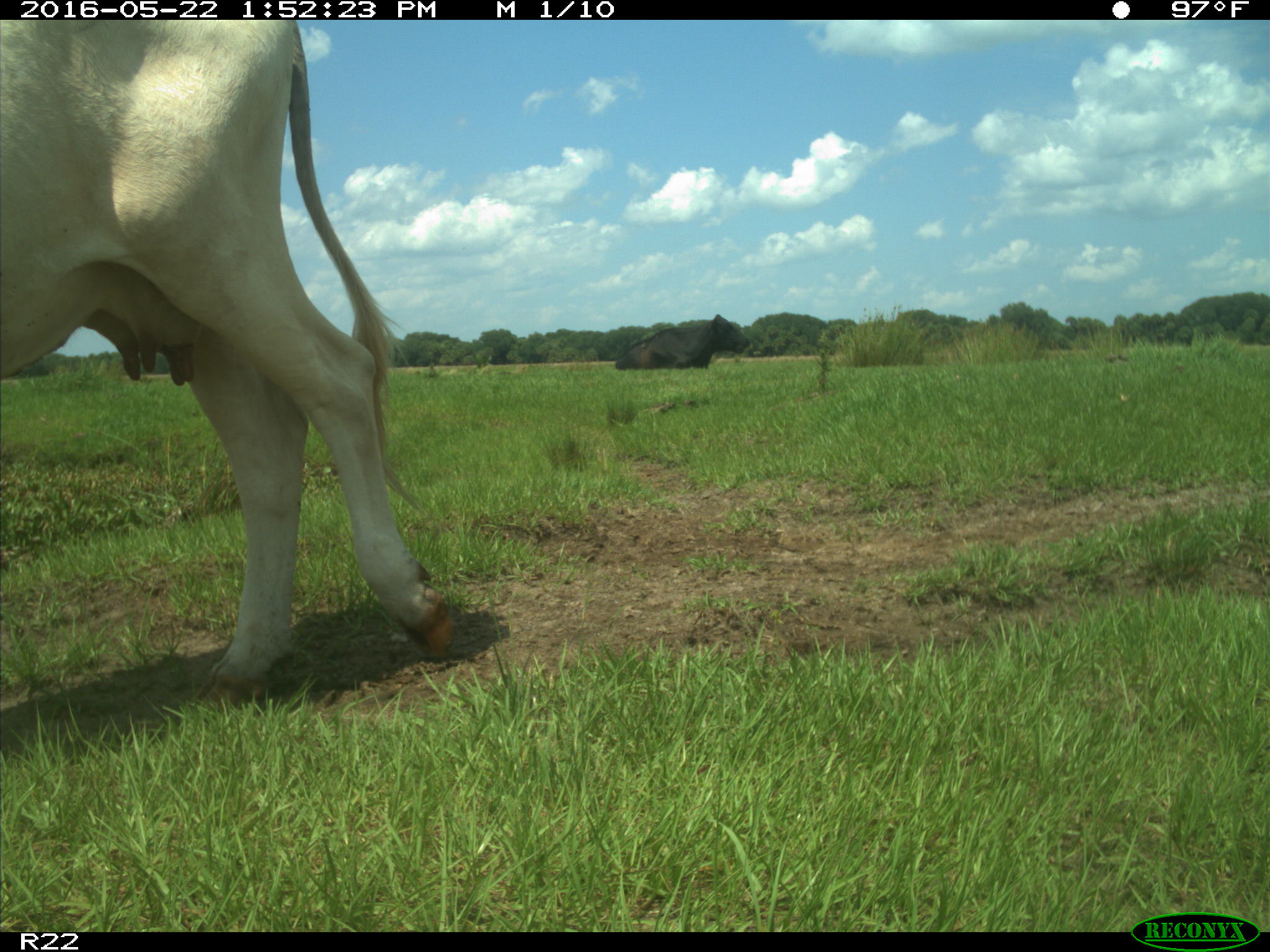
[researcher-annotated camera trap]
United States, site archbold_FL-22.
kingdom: Animalia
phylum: Chordata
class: Mammalia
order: Artiodactyla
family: Bovidae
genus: Bos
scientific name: Bos taurus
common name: domestic cow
Bos taurus (domestic cow).